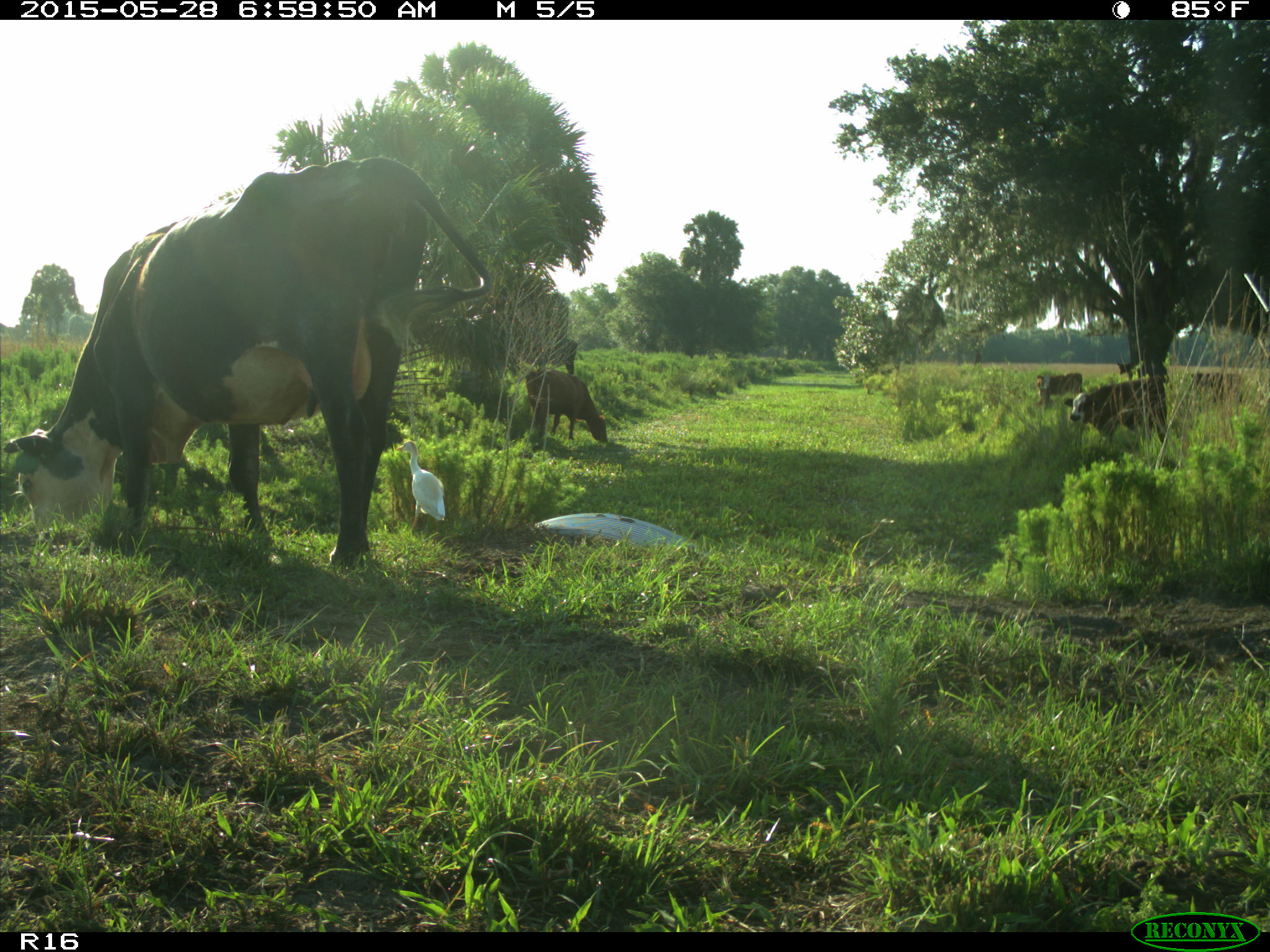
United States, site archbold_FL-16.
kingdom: Animalia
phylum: Chordata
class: Mammalia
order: Artiodactyla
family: Bovidae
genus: Bos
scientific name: Bos taurus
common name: domestic cow